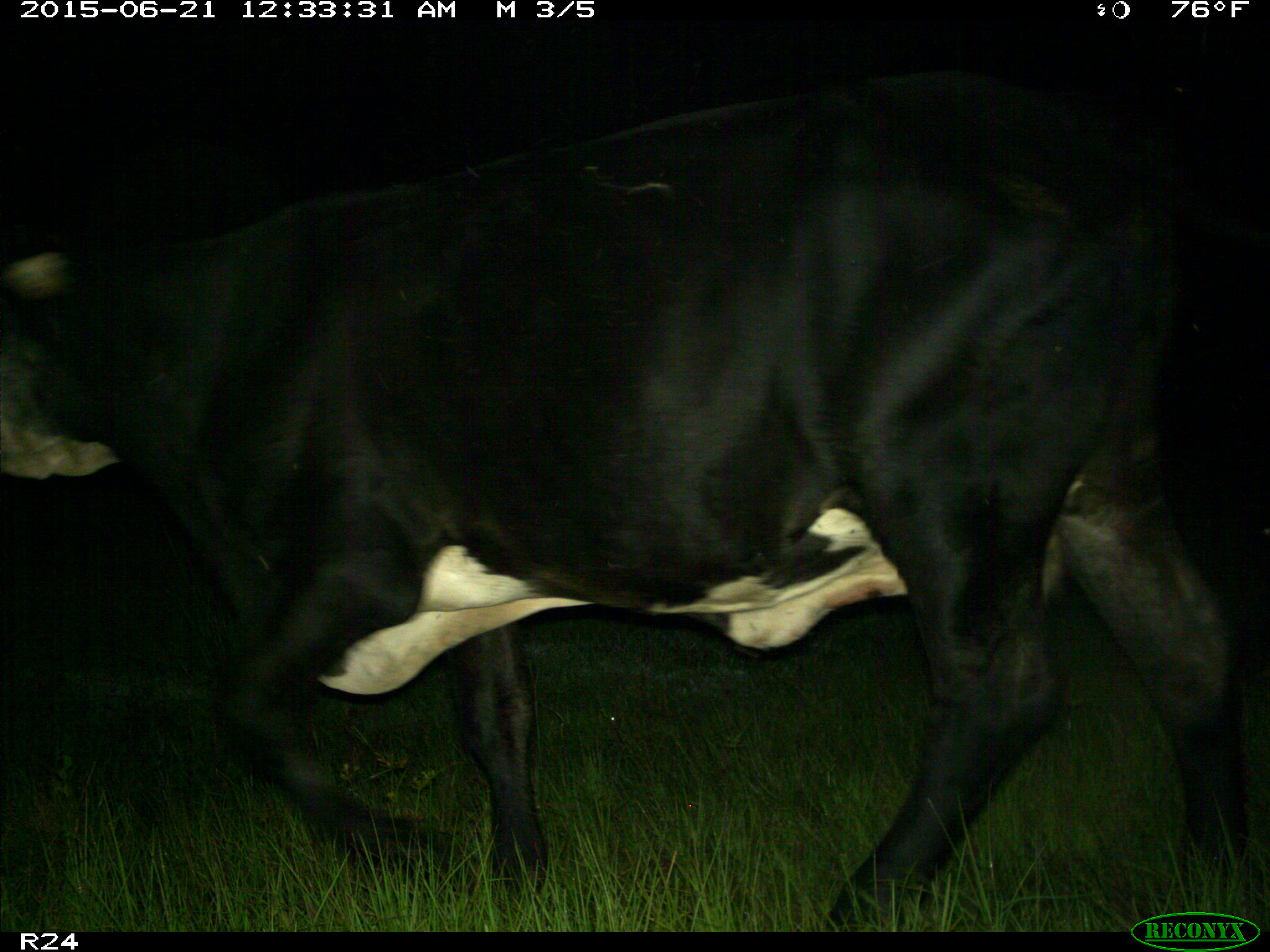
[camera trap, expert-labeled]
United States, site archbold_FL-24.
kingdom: Animalia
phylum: Chordata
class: Mammalia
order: Artiodactyla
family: Bovidae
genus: Bos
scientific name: Bos taurus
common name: domestic cow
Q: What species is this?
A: Bos taurus (domestic cow).